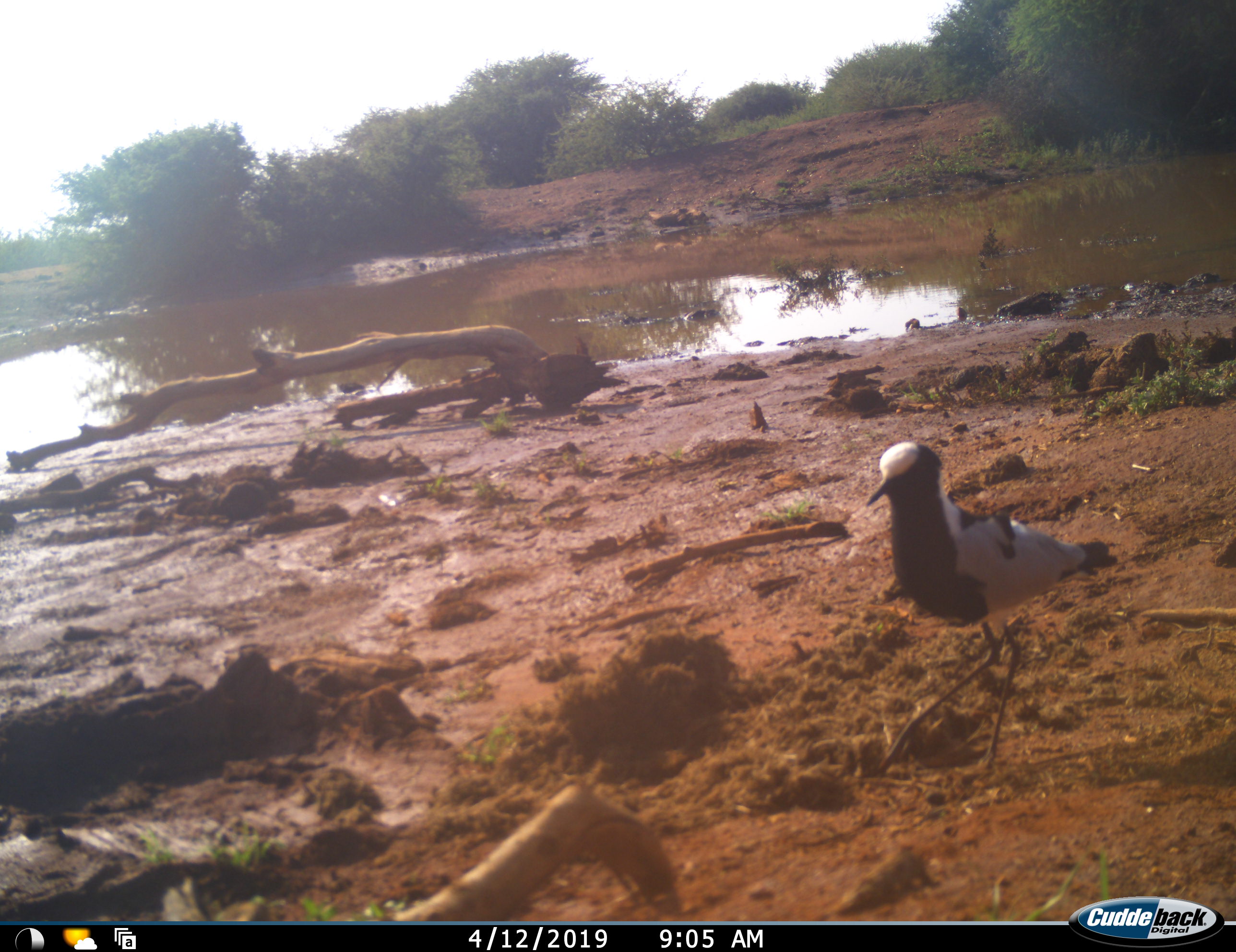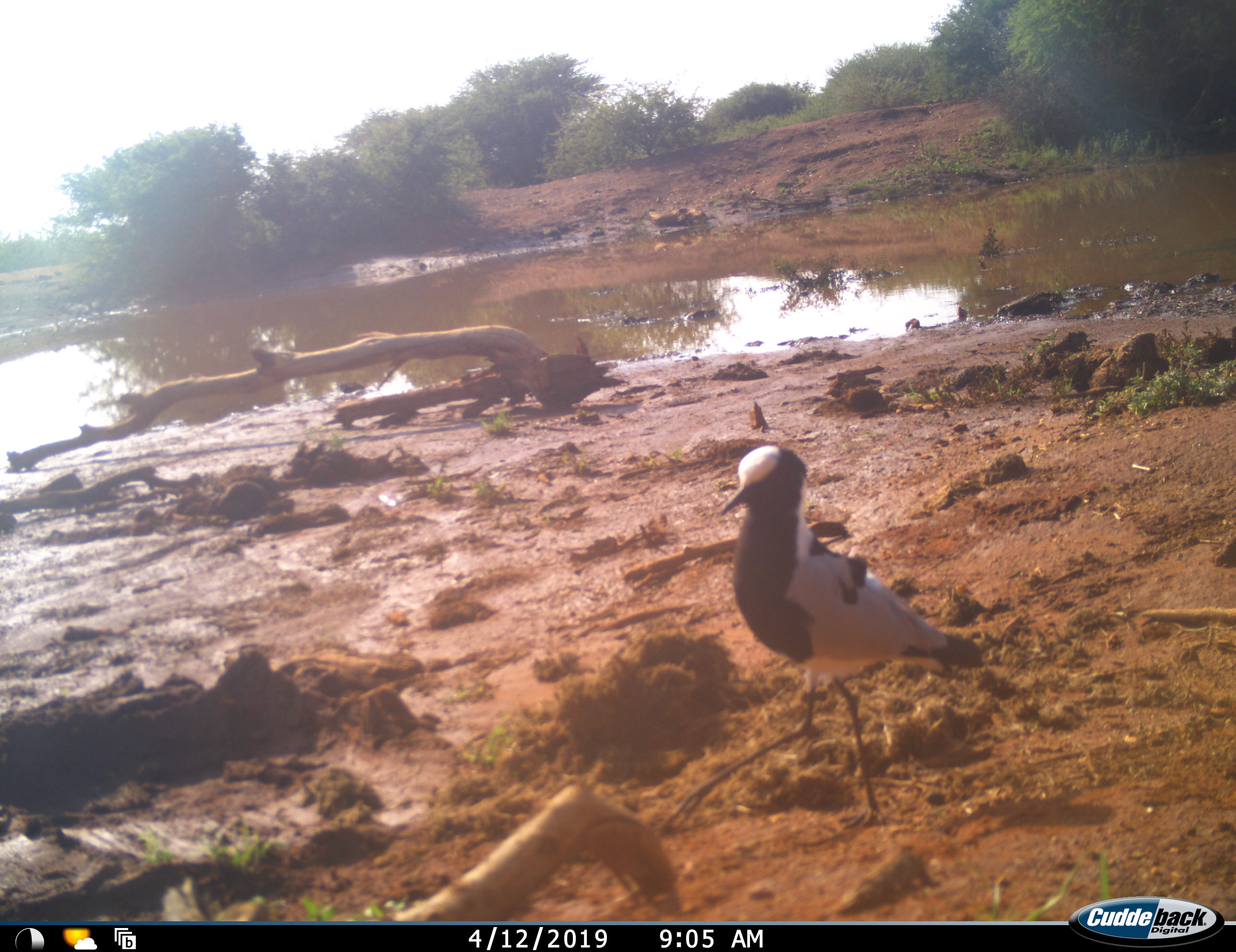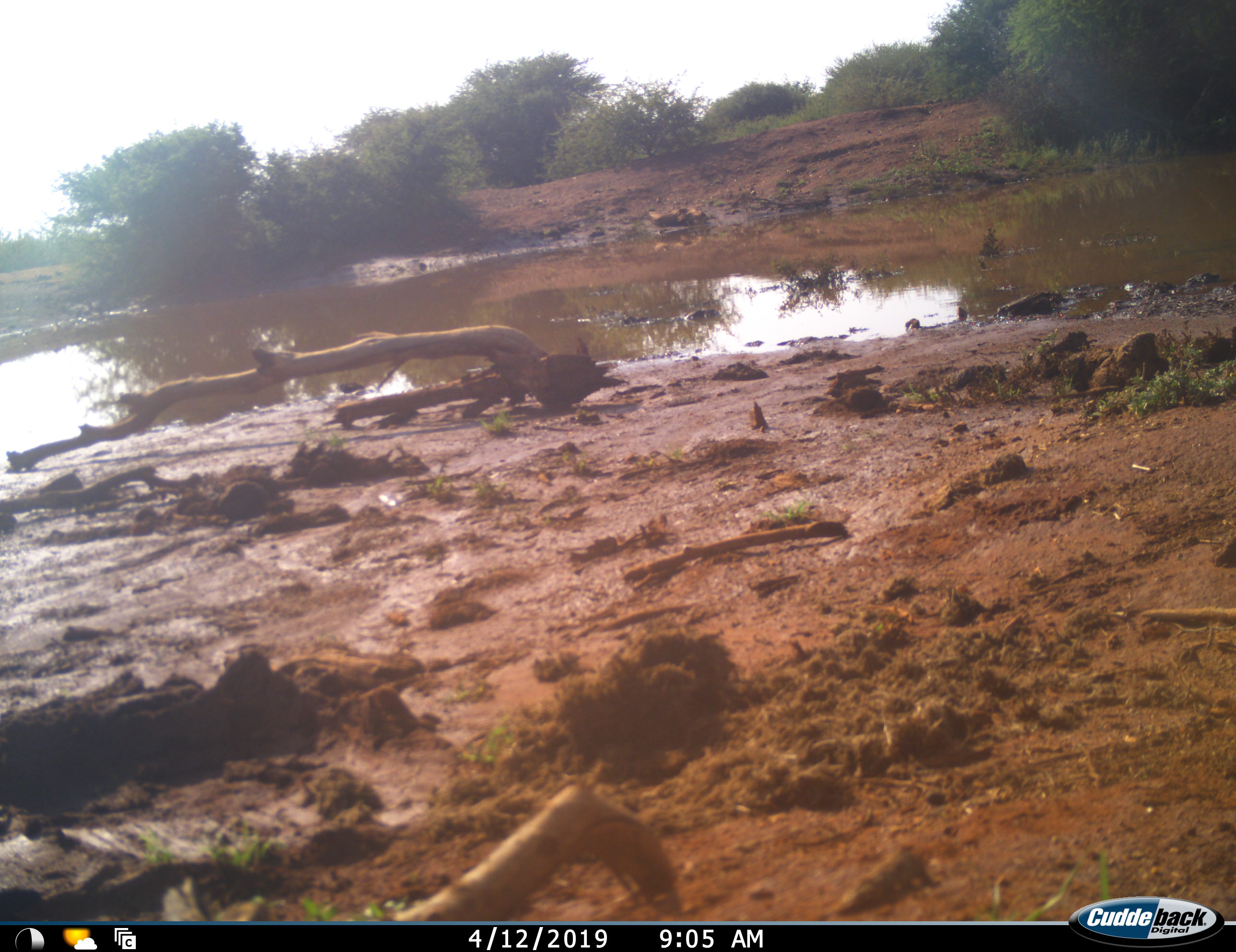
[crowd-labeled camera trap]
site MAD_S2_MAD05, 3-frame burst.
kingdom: Animalia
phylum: Chordata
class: Aves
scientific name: Aves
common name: bird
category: birdother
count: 1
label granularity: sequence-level